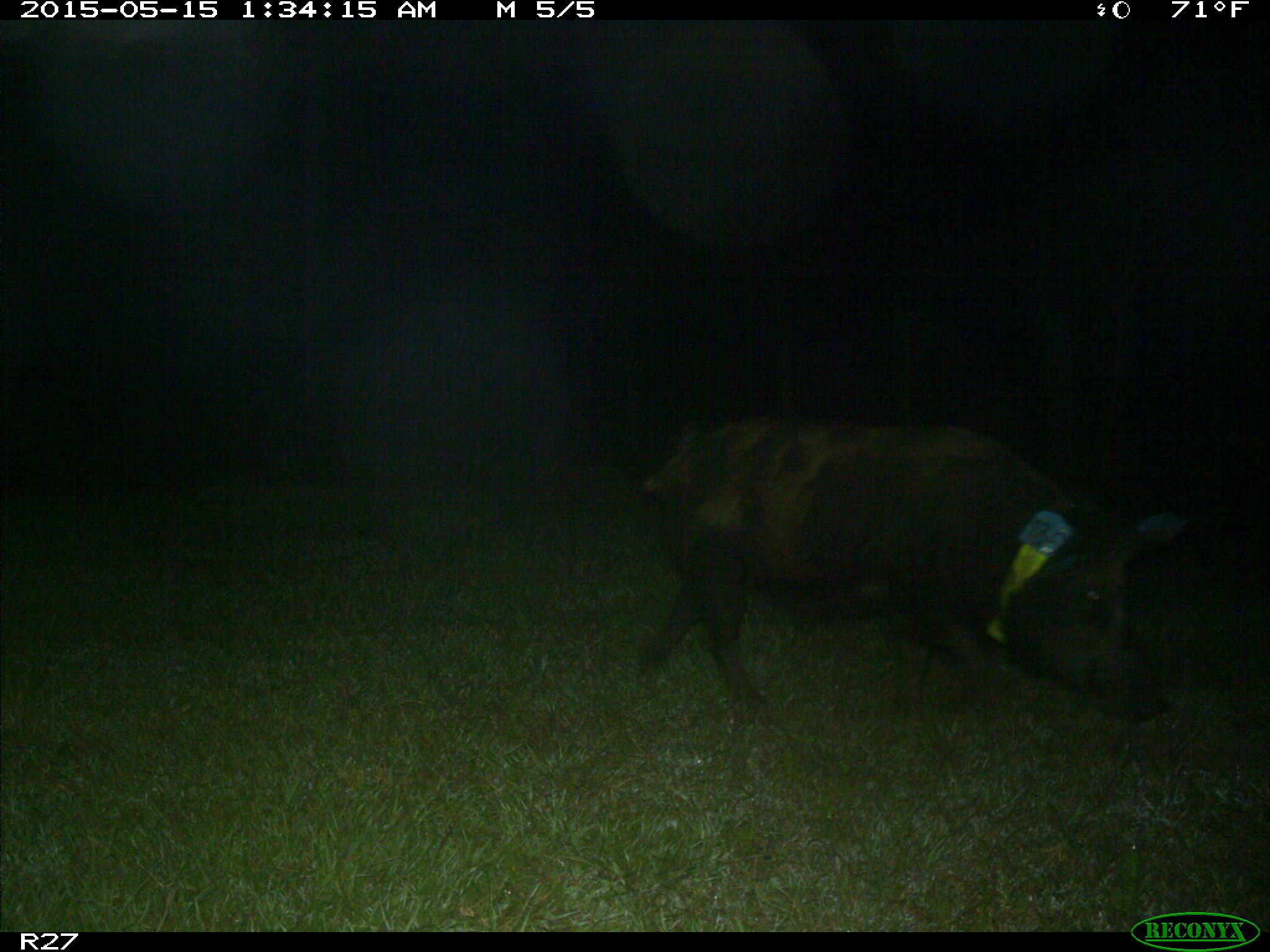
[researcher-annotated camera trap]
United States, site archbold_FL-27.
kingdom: Animalia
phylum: Chordata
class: Mammalia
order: Artiodactyla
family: Suidae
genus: Sus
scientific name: Sus scrofa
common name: wild boar